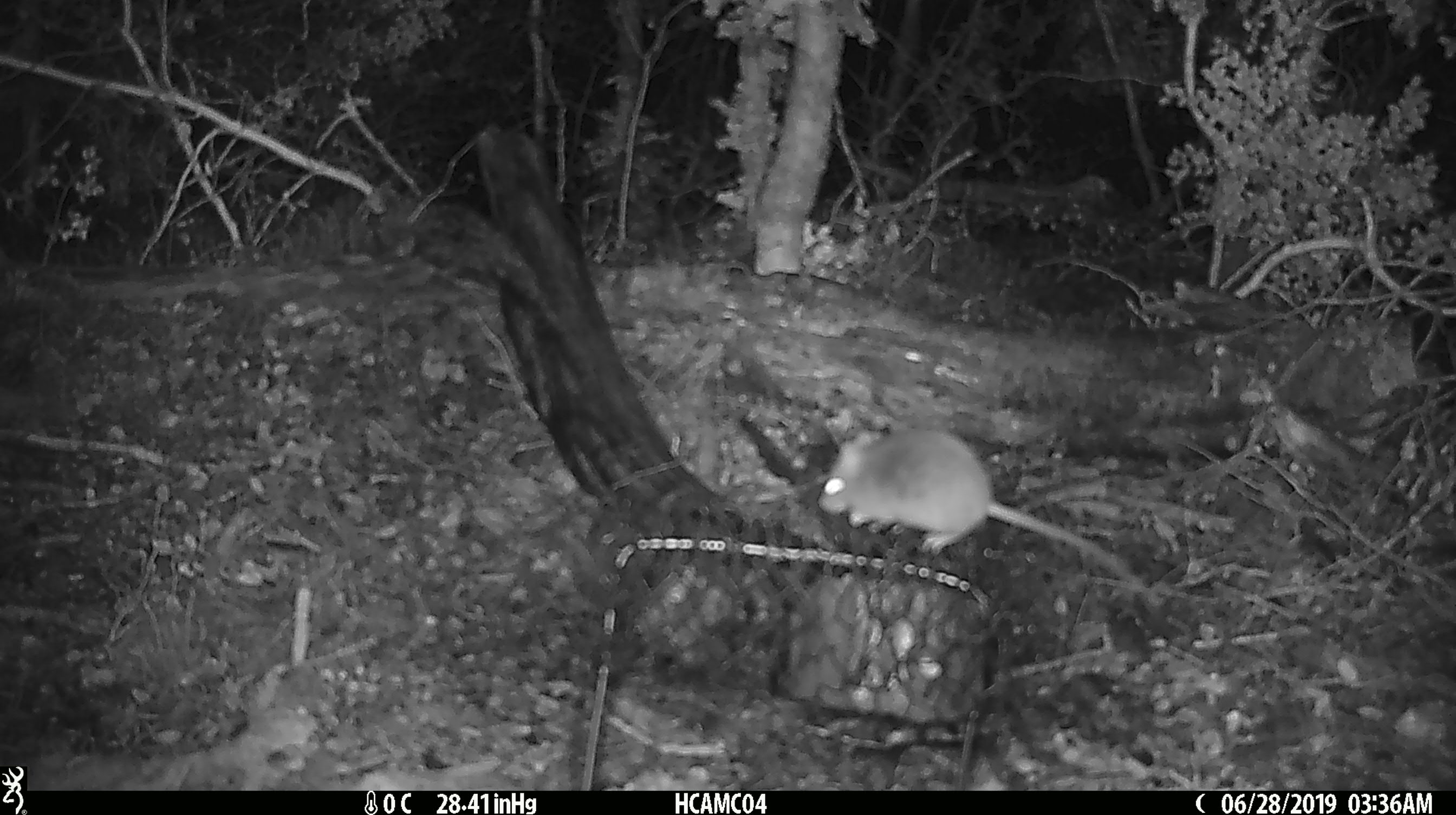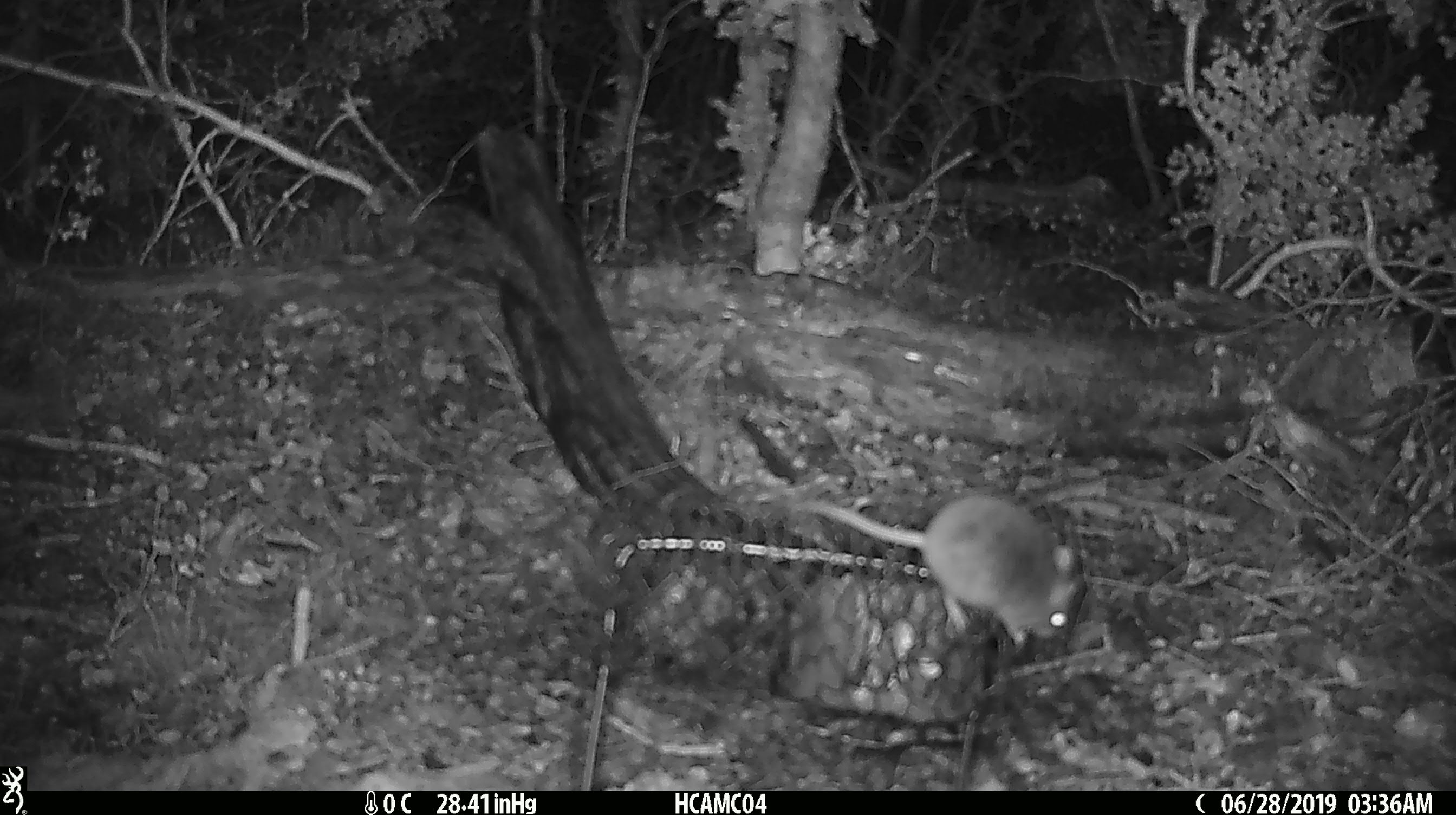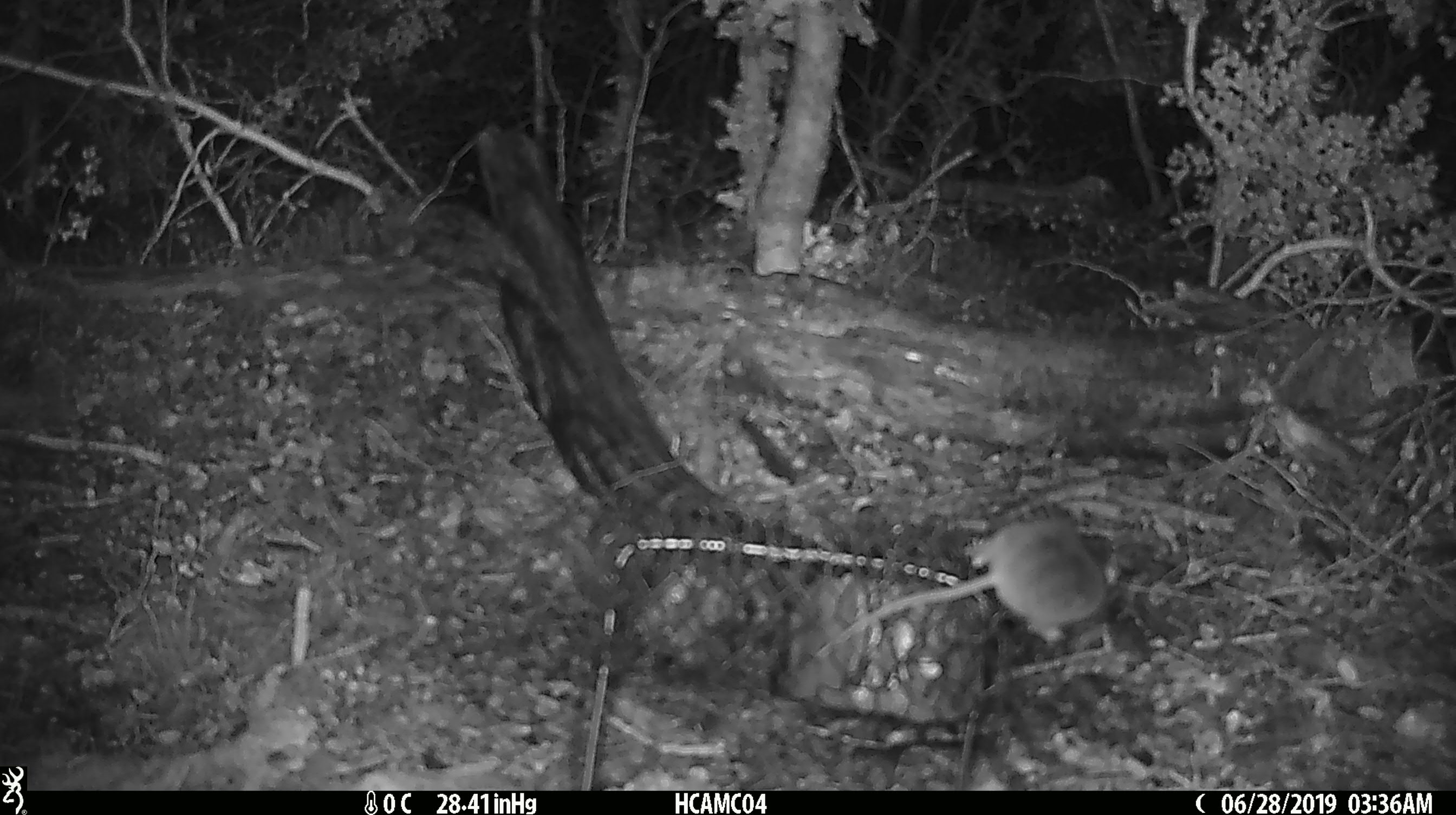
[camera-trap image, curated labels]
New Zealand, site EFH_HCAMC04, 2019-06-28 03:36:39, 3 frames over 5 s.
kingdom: Animalia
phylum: Chordata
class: Mammalia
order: Rodentia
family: Muridae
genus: Mus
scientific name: Mus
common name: mouse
Mouse (Mus).